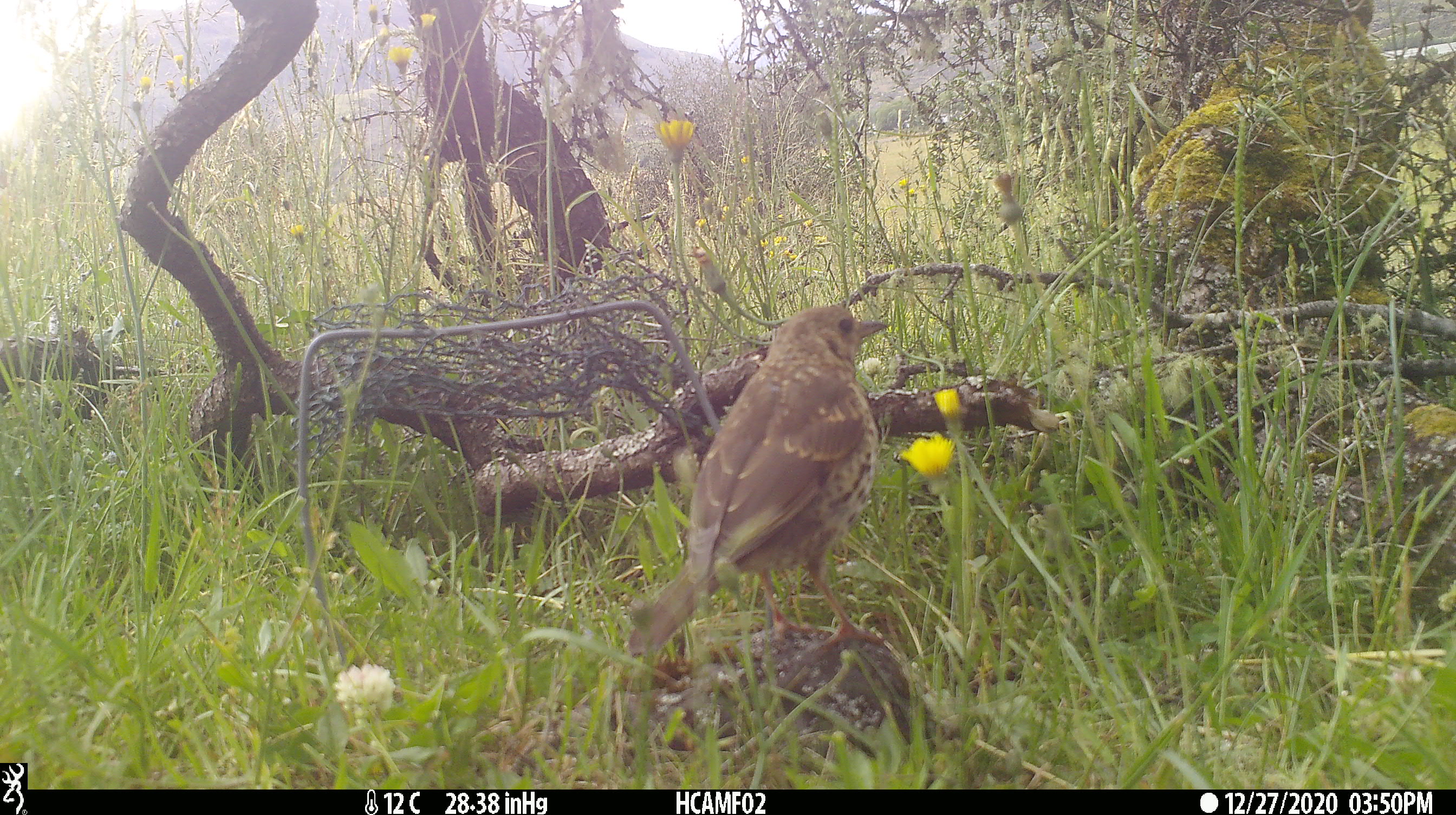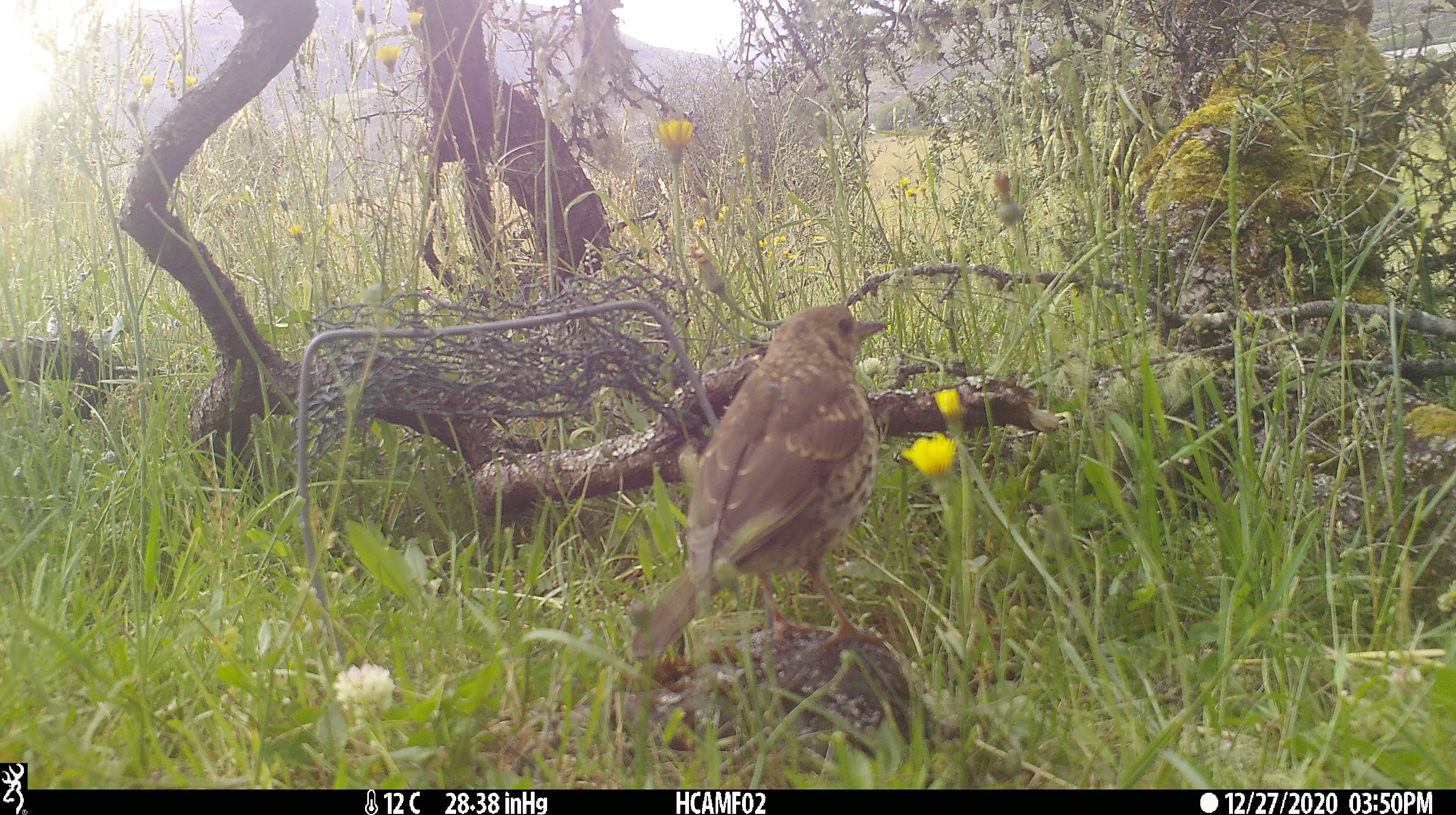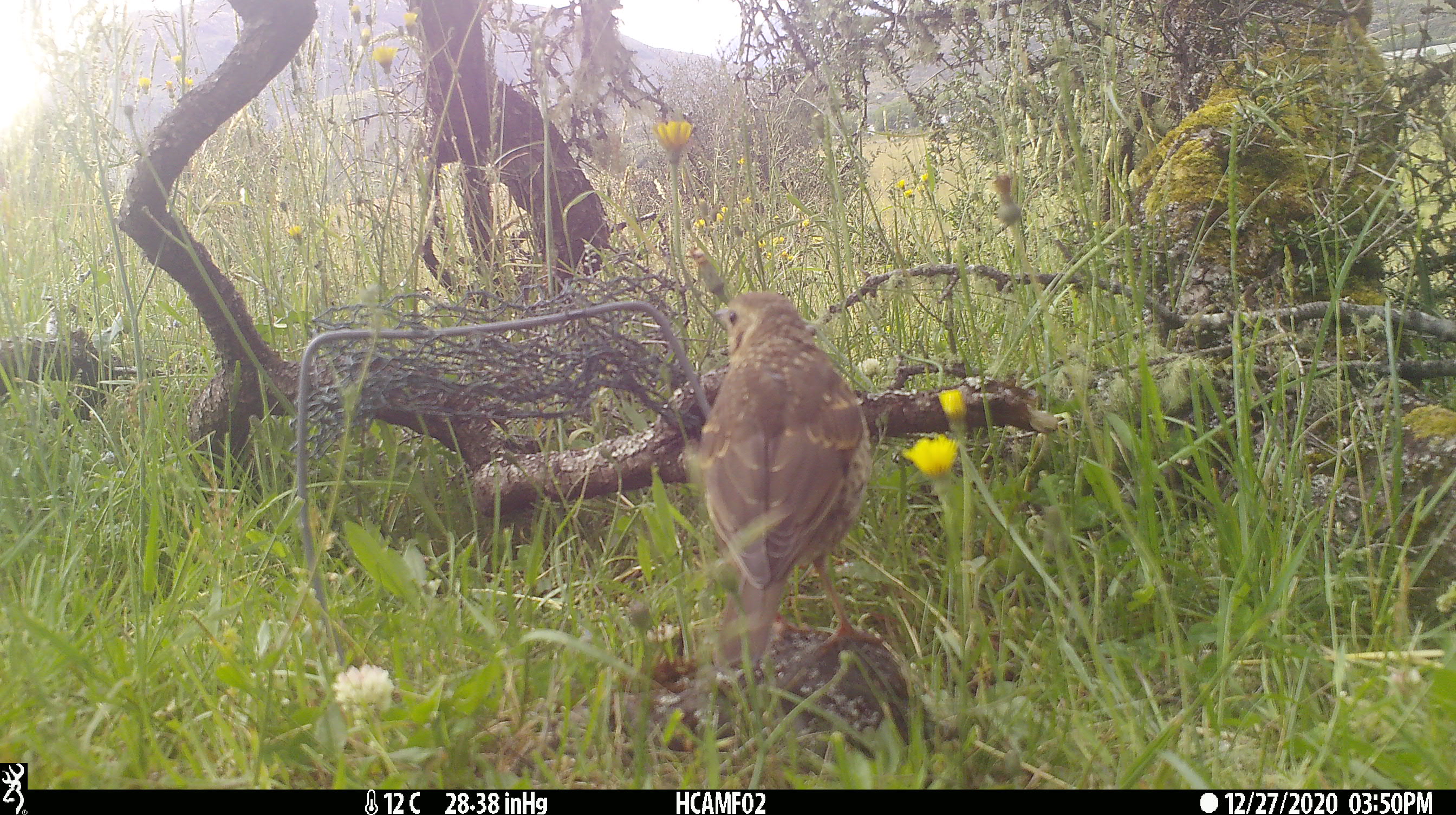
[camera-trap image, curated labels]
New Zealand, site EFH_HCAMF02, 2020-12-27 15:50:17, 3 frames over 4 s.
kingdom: Animalia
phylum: Chordata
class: Aves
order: Passeriformes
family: Turdidae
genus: Turdus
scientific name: Turdus philomelos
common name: song thrush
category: thrush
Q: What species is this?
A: Thrush (song thrush) (Turdus philomelos).